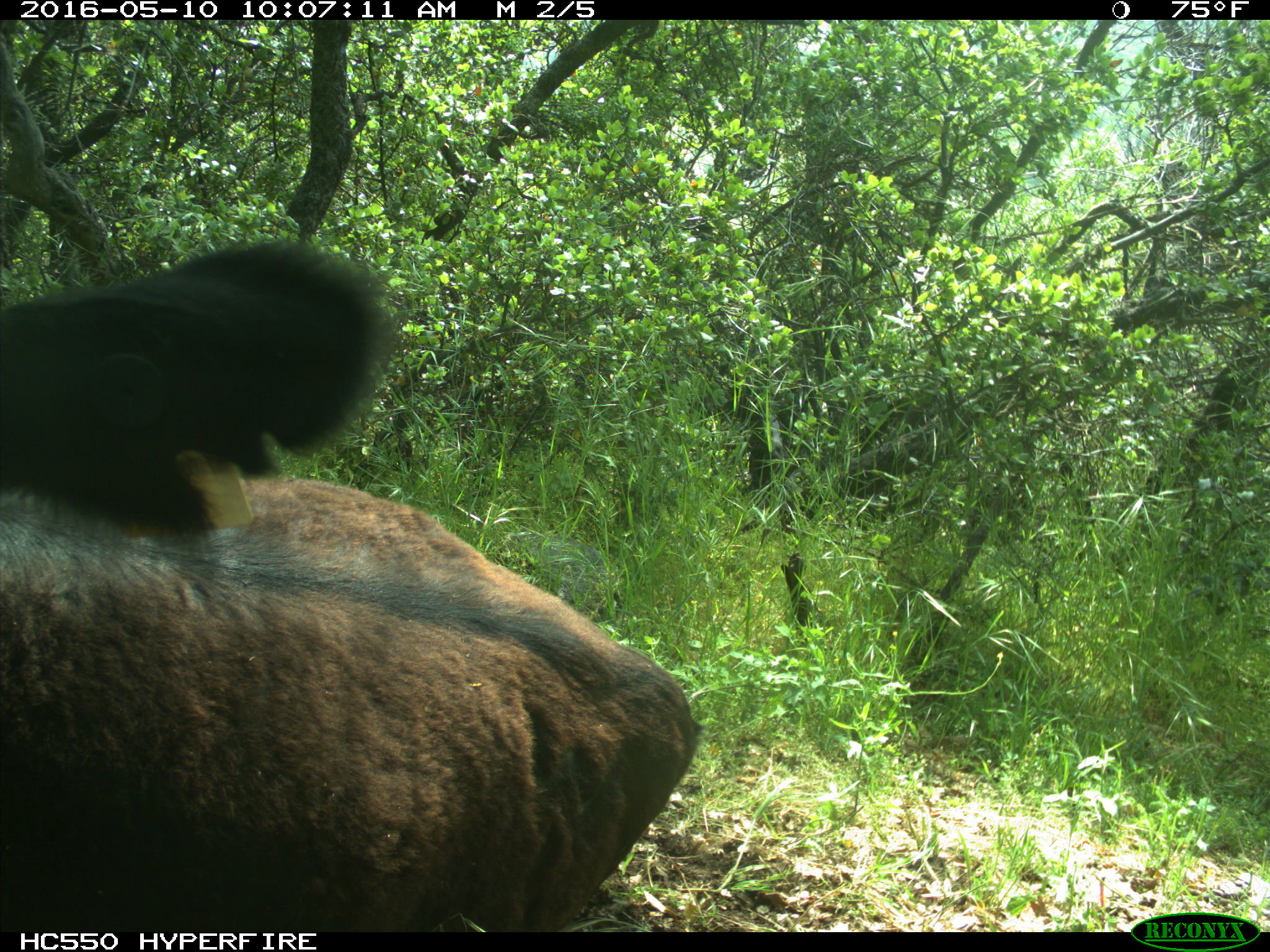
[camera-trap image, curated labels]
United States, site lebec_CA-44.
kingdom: Animalia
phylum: Chordata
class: Mammalia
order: Artiodactyla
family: Bovidae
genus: Bos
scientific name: Bos taurus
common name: domestic cow